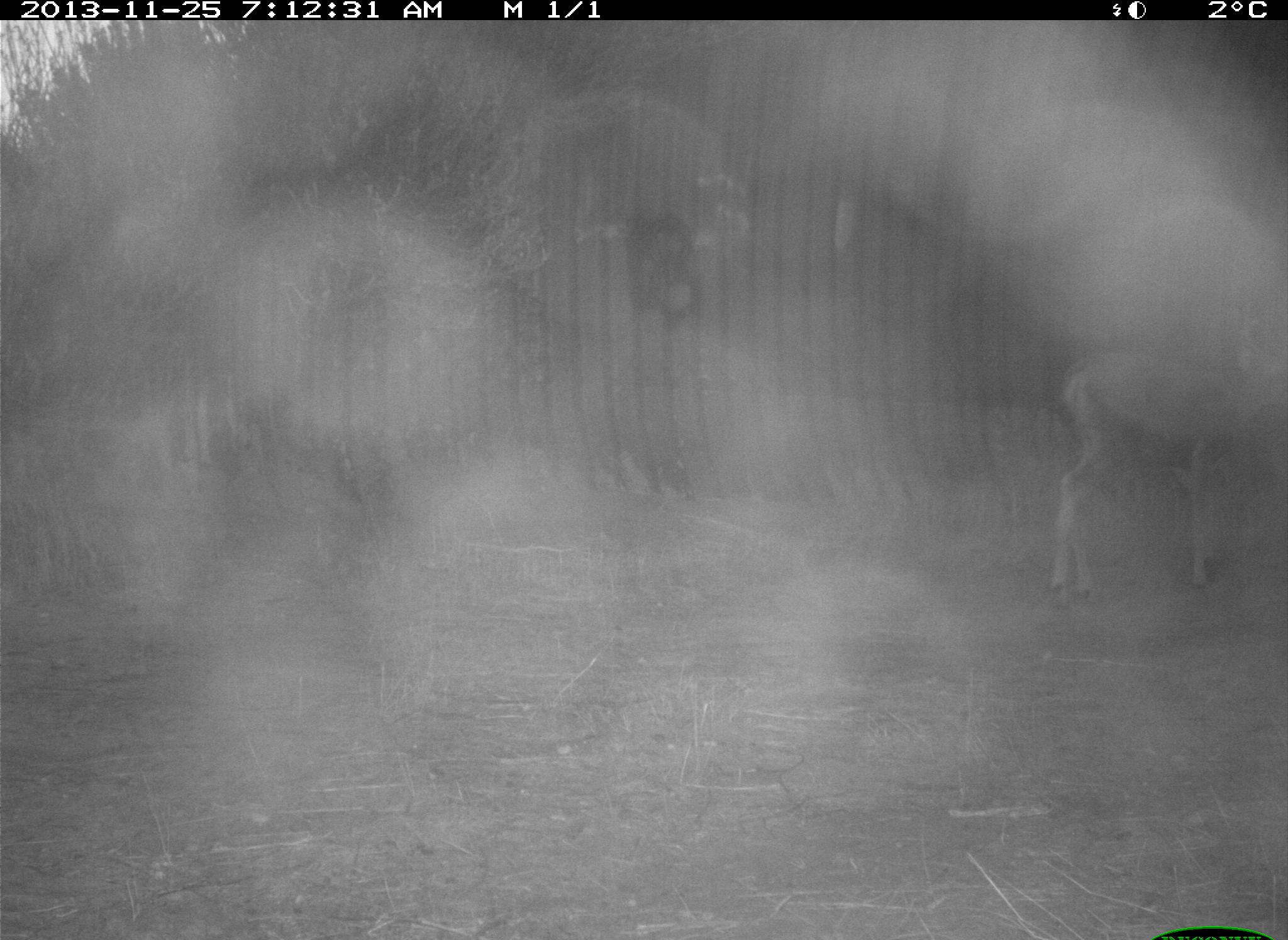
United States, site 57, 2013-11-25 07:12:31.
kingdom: Animalia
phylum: Chordata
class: Mammalia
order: Artiodactyla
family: Cervidae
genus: Odocoileus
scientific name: Odocoileus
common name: deer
Deer (Odocoileus).